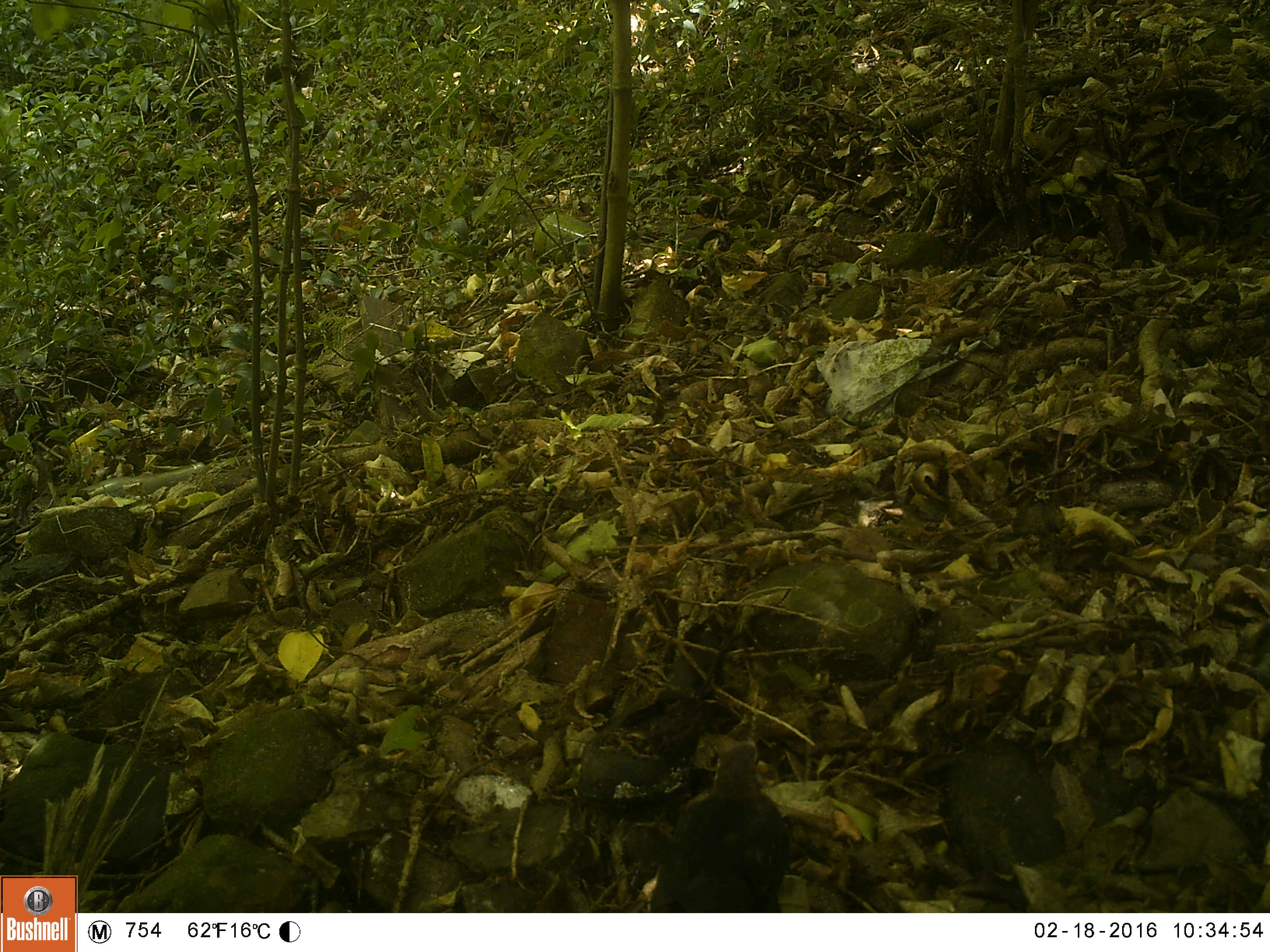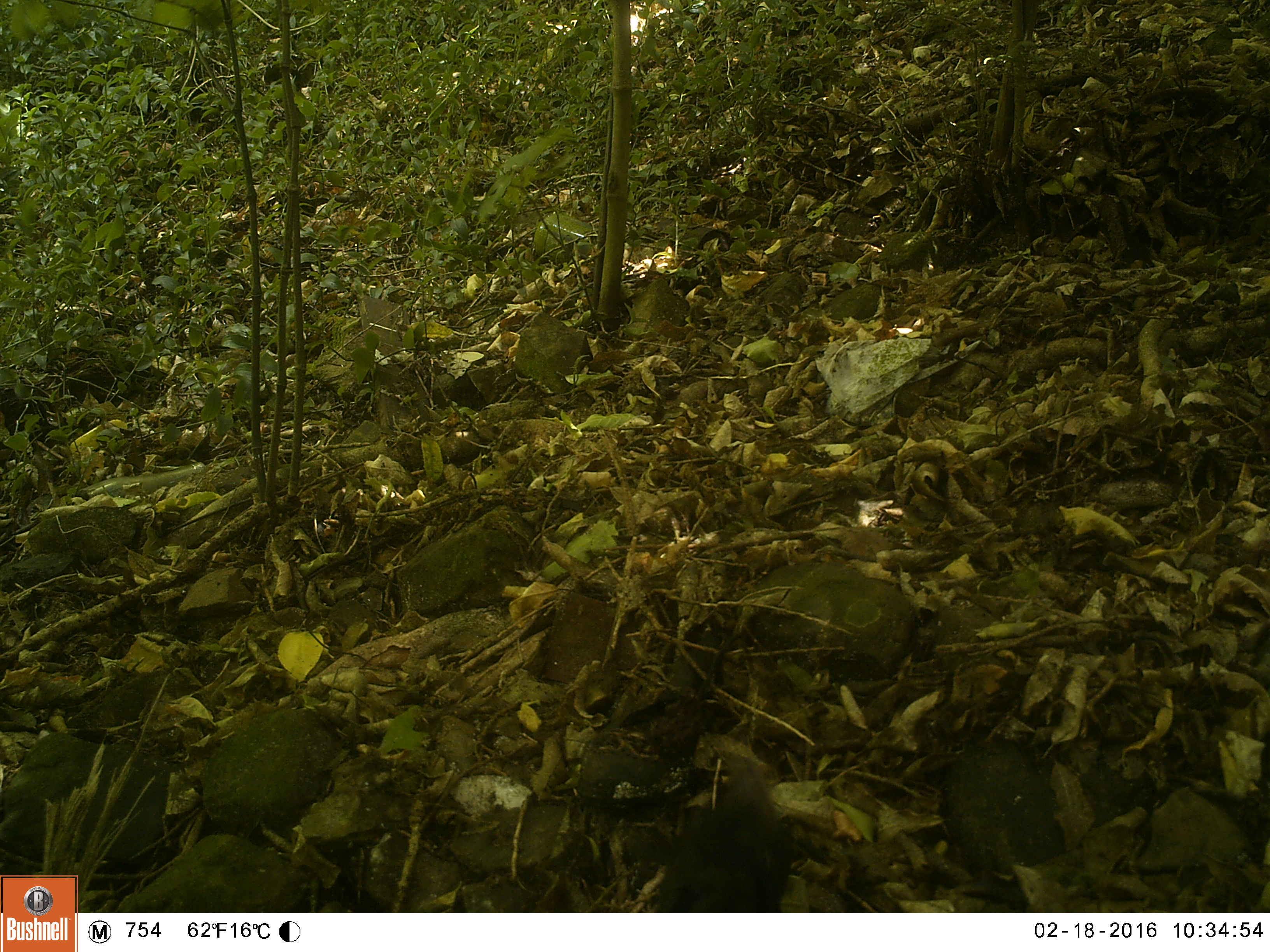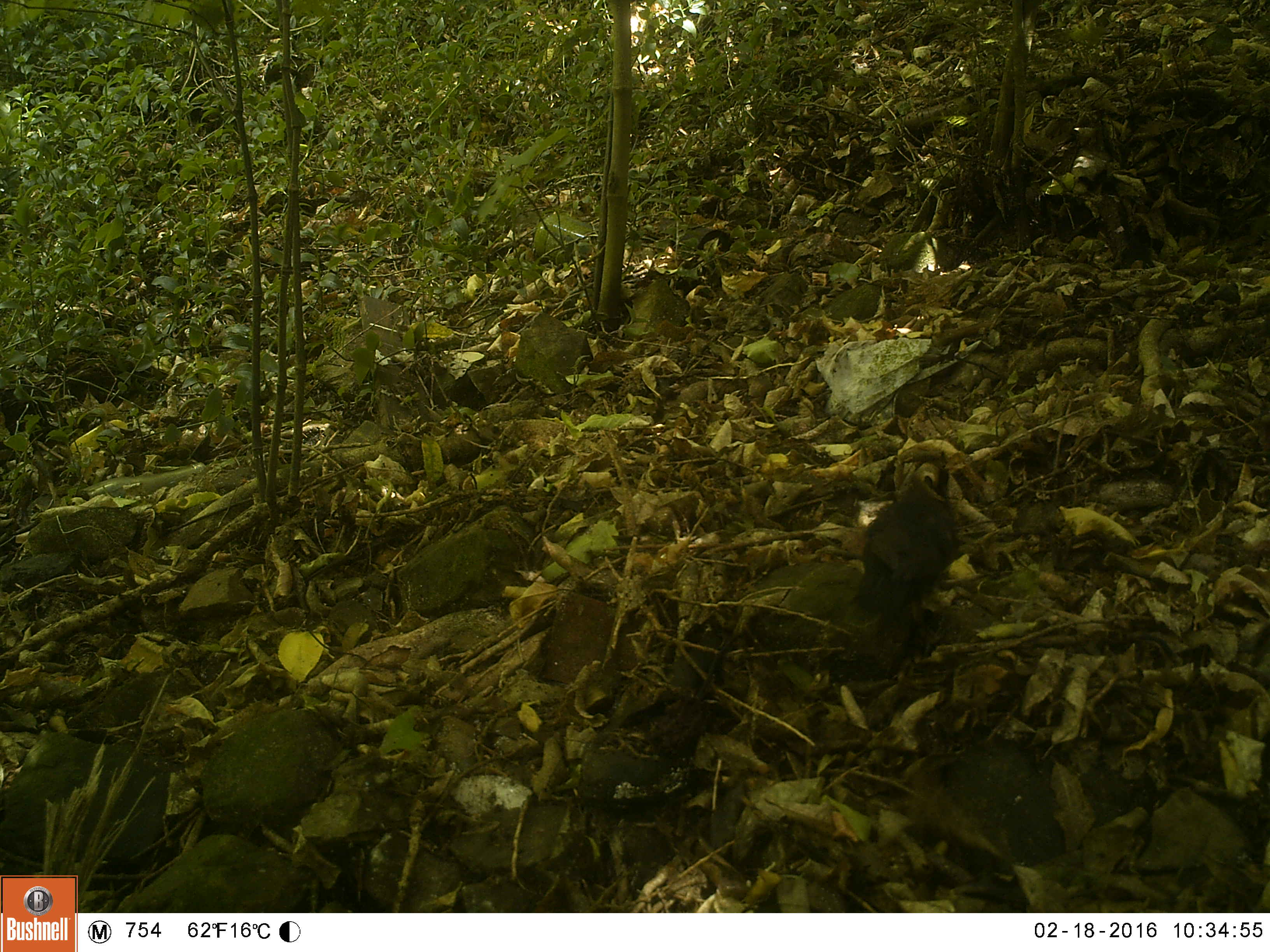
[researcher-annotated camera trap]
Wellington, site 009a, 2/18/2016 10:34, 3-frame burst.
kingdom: Animalia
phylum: Chordata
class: Aves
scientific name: Aves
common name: bird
Bird (Aves).